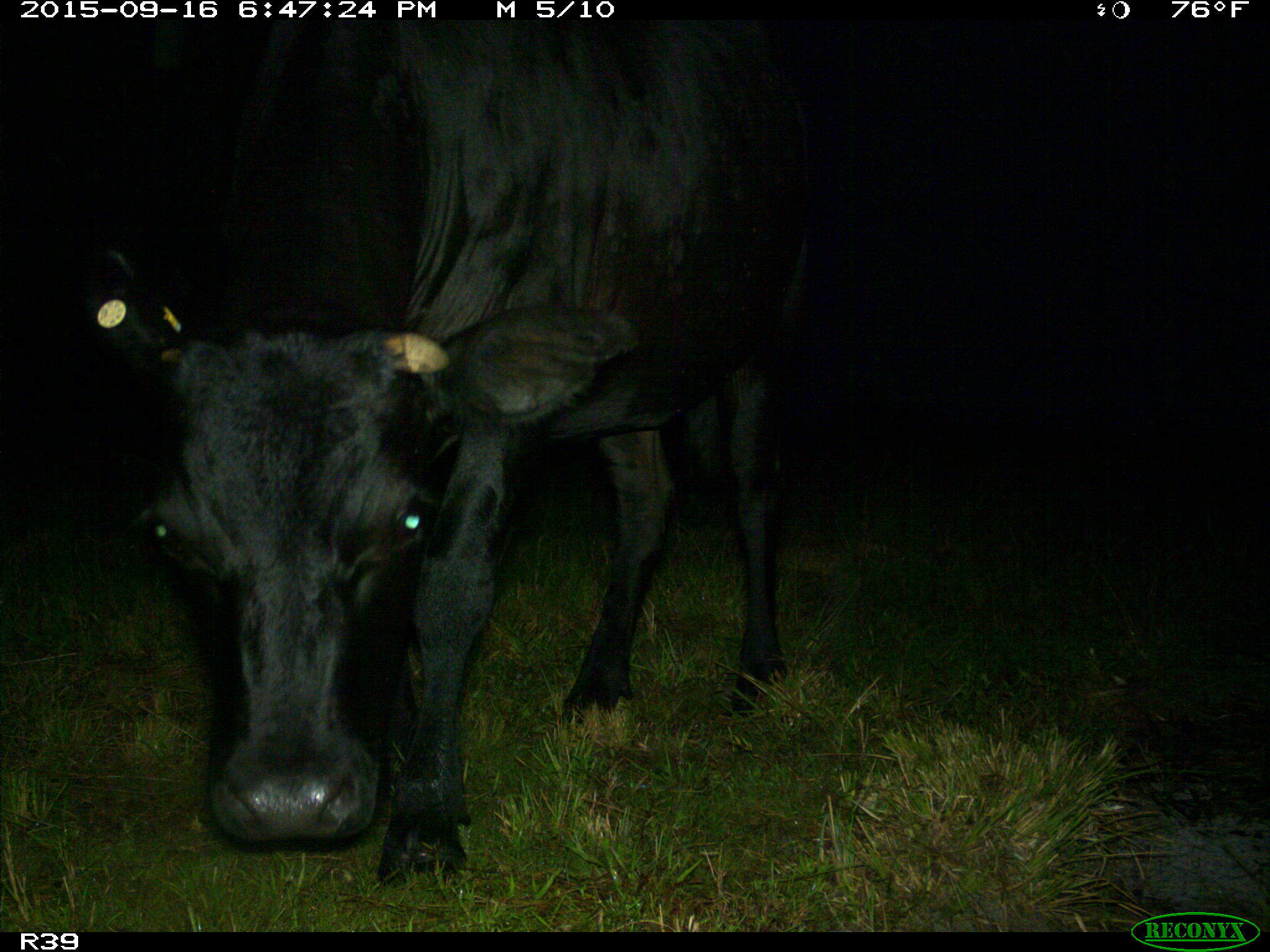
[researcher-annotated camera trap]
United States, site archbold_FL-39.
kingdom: Animalia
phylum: Chordata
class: Mammalia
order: Artiodactyla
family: Bovidae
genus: Bos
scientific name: Bos taurus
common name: domestic cow